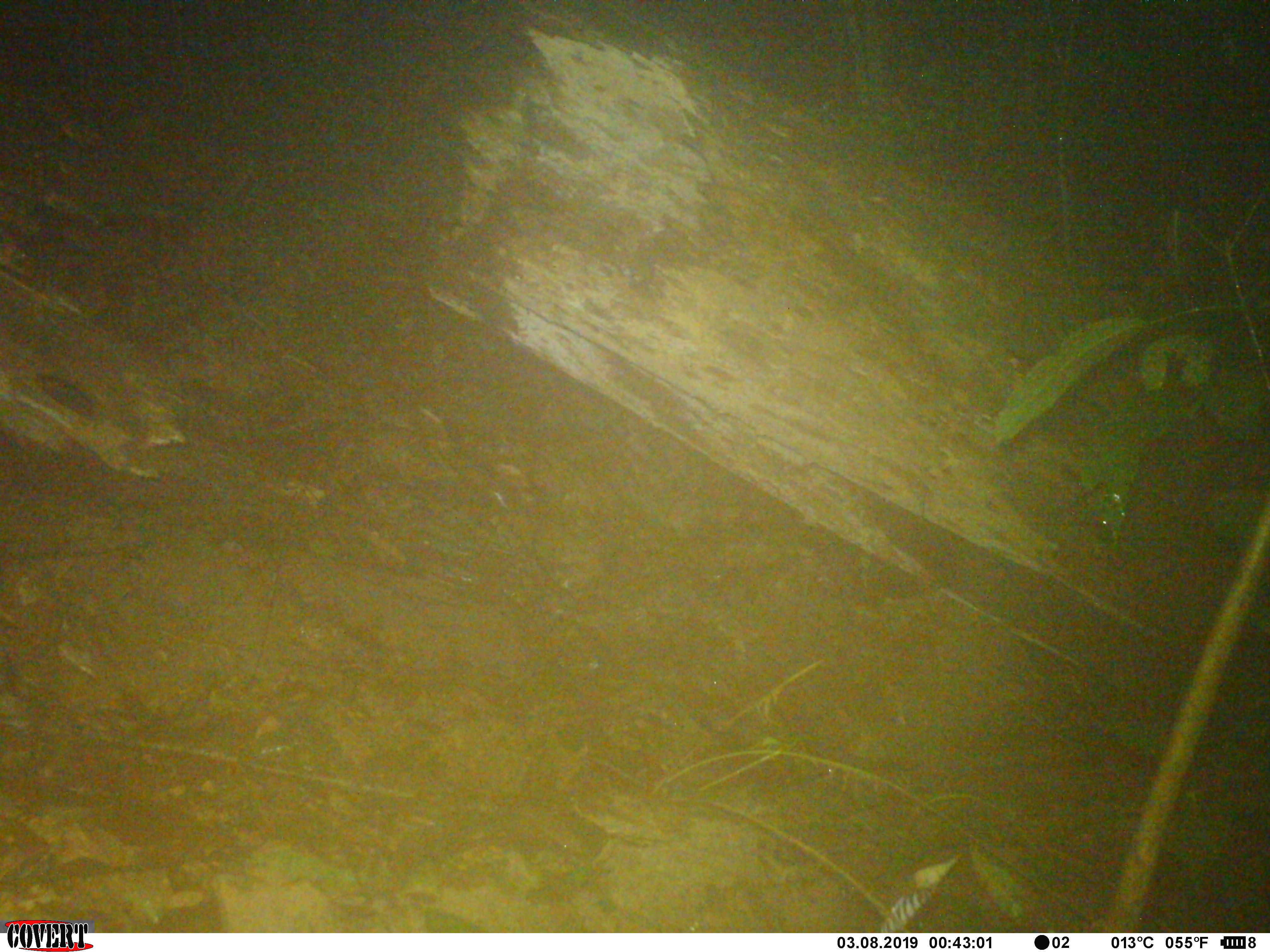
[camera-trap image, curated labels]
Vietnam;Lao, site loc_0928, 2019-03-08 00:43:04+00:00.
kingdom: Animalia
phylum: Chordata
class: Mammalia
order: Rodentia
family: Hystricidae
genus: Hystrix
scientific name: Hystrix brachyura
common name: malayan porcupine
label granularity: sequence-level